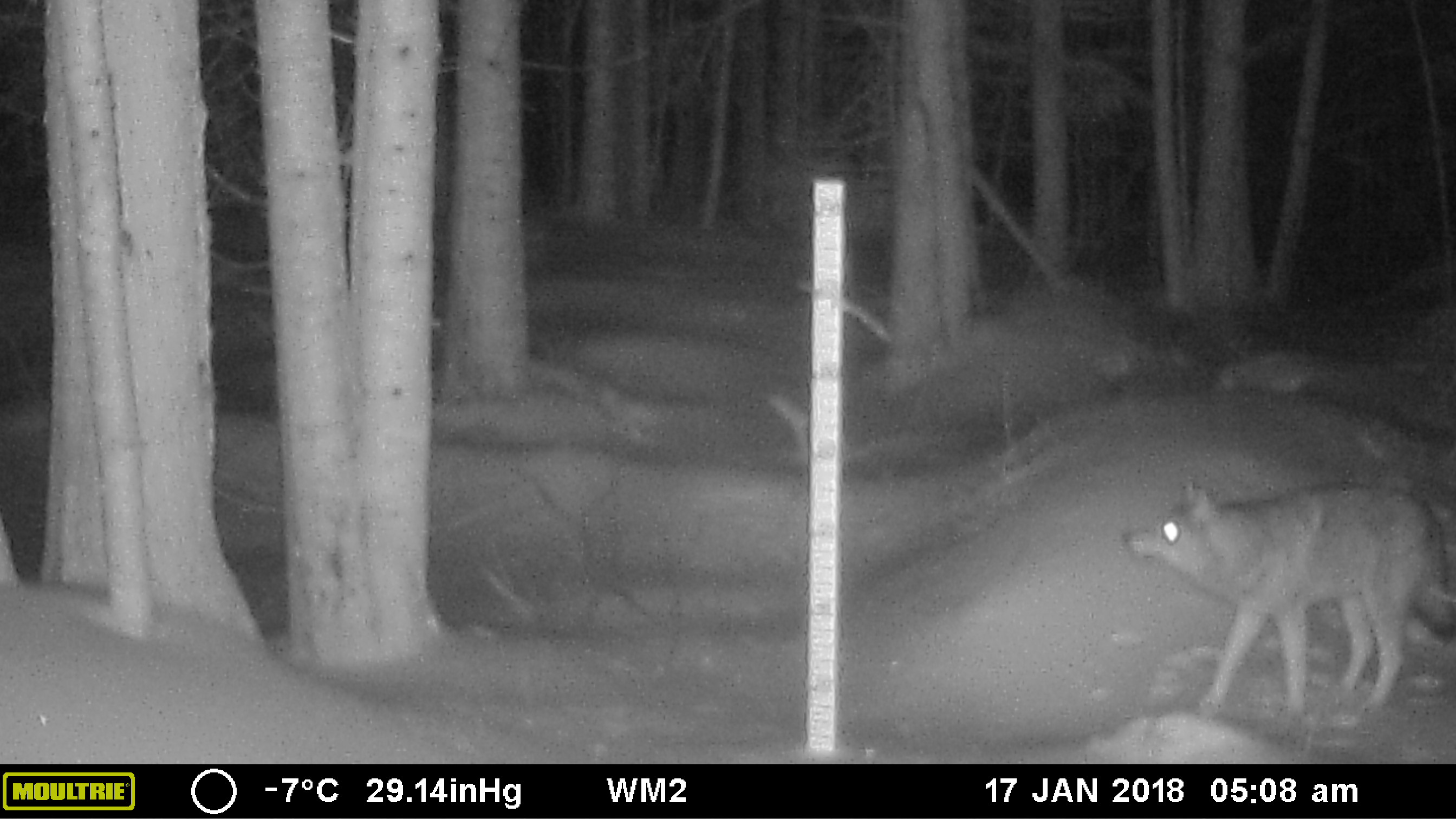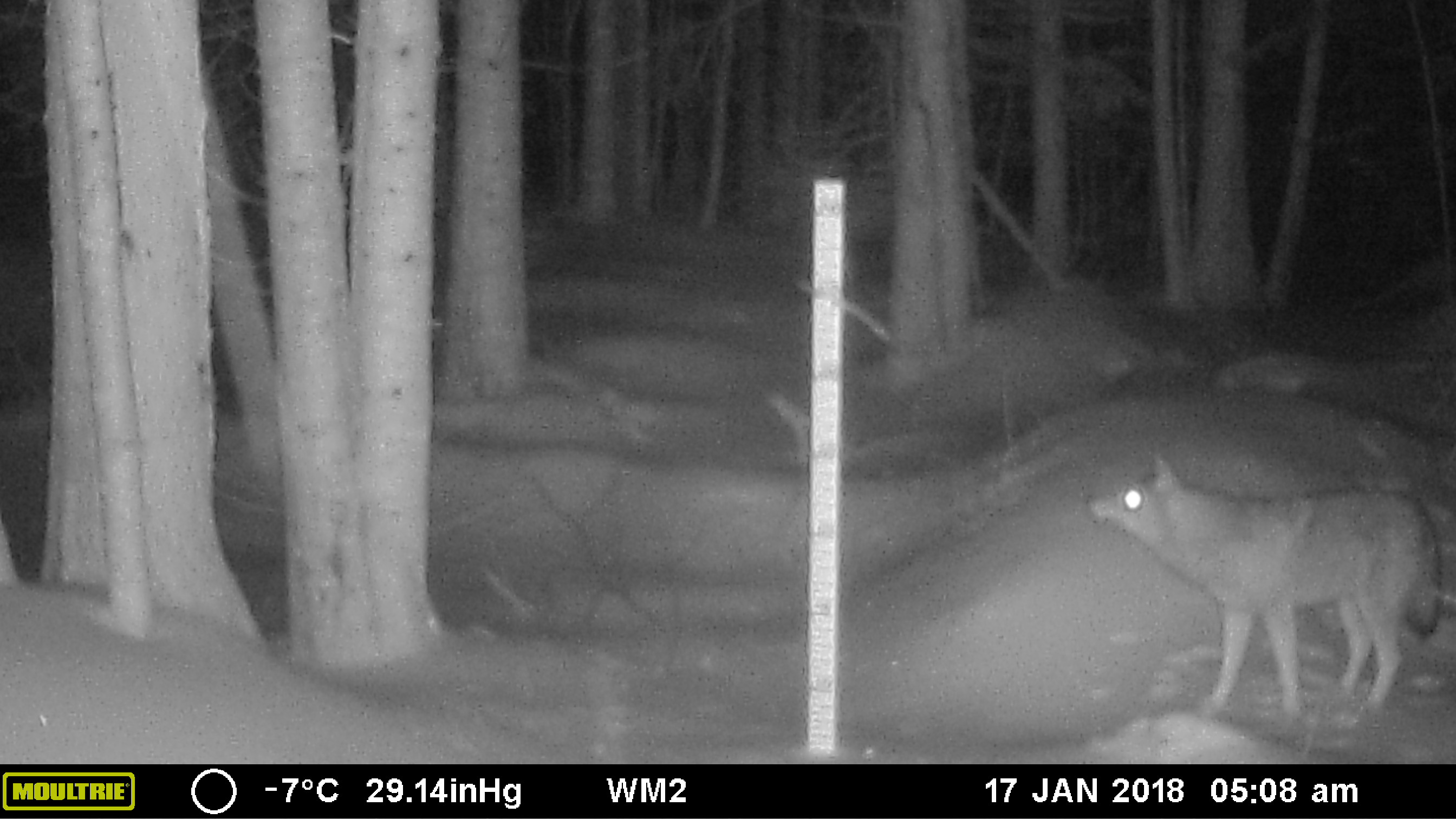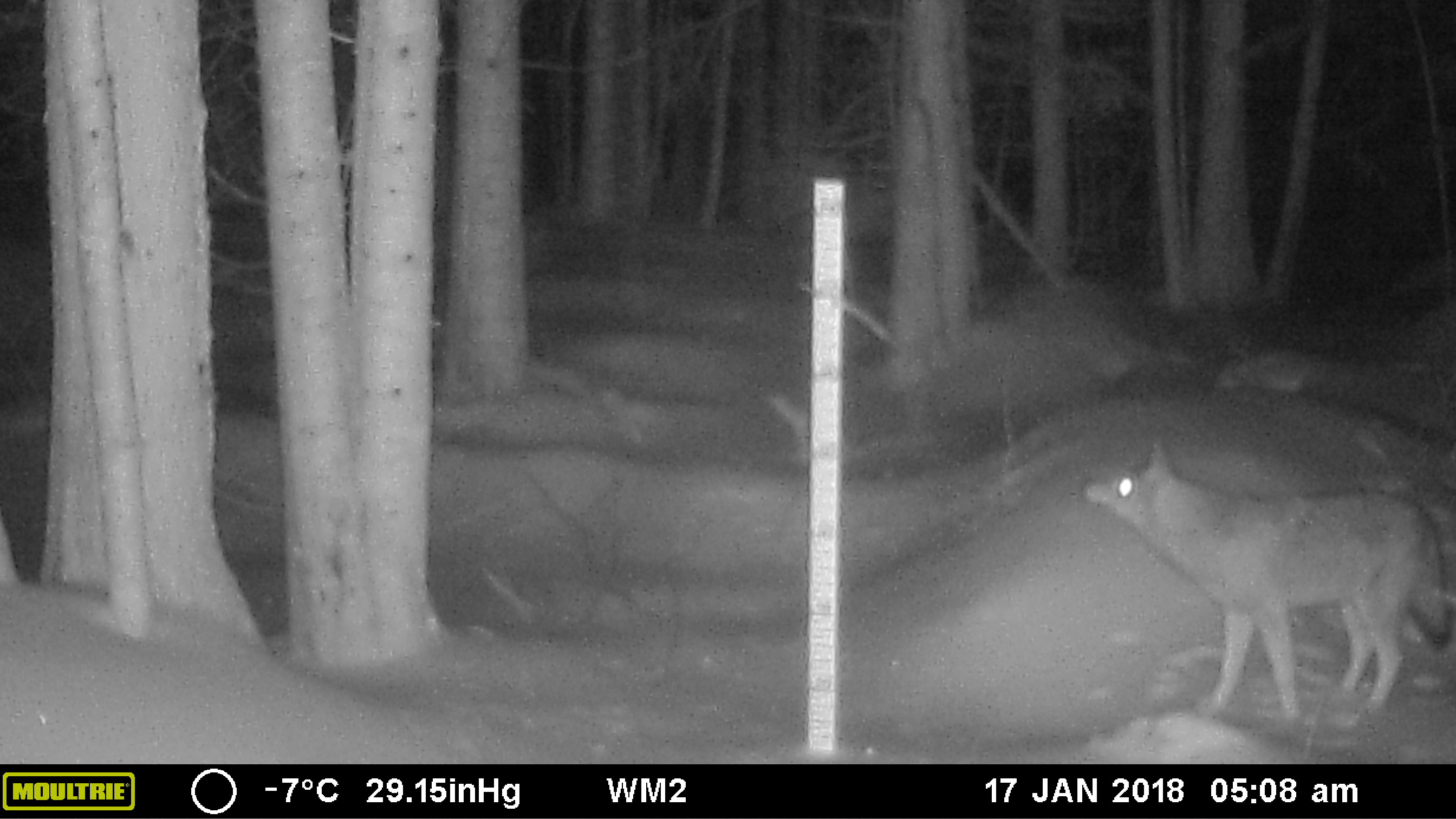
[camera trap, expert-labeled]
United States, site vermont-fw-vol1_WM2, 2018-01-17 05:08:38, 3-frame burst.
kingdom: Animalia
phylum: Chordata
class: Mammalia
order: Carnivora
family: Canidae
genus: Canis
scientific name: Canis latrans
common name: coyote